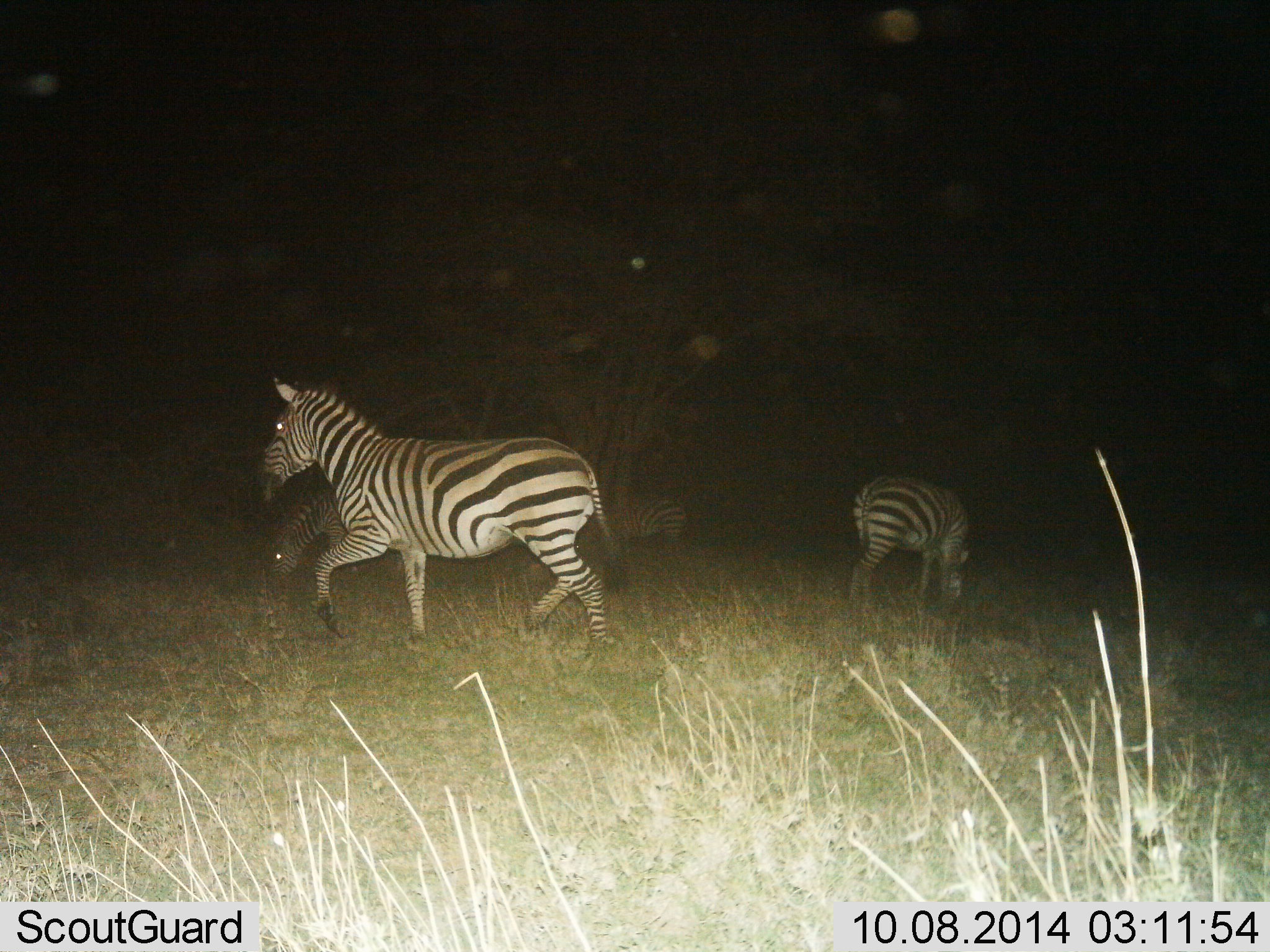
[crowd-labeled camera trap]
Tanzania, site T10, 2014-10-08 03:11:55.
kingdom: Animalia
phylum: Chordata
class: Mammalia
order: Perissodactyla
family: Equidae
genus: Equus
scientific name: Equus quagga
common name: plains zebra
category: zebra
Zebra (plains zebra) (Equus quagga), count 4. Behavior (volunteer vote fractions): standing 20%, resting 0%, moving 90%, interacting 0%. Young present (vote fraction): 0%. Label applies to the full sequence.